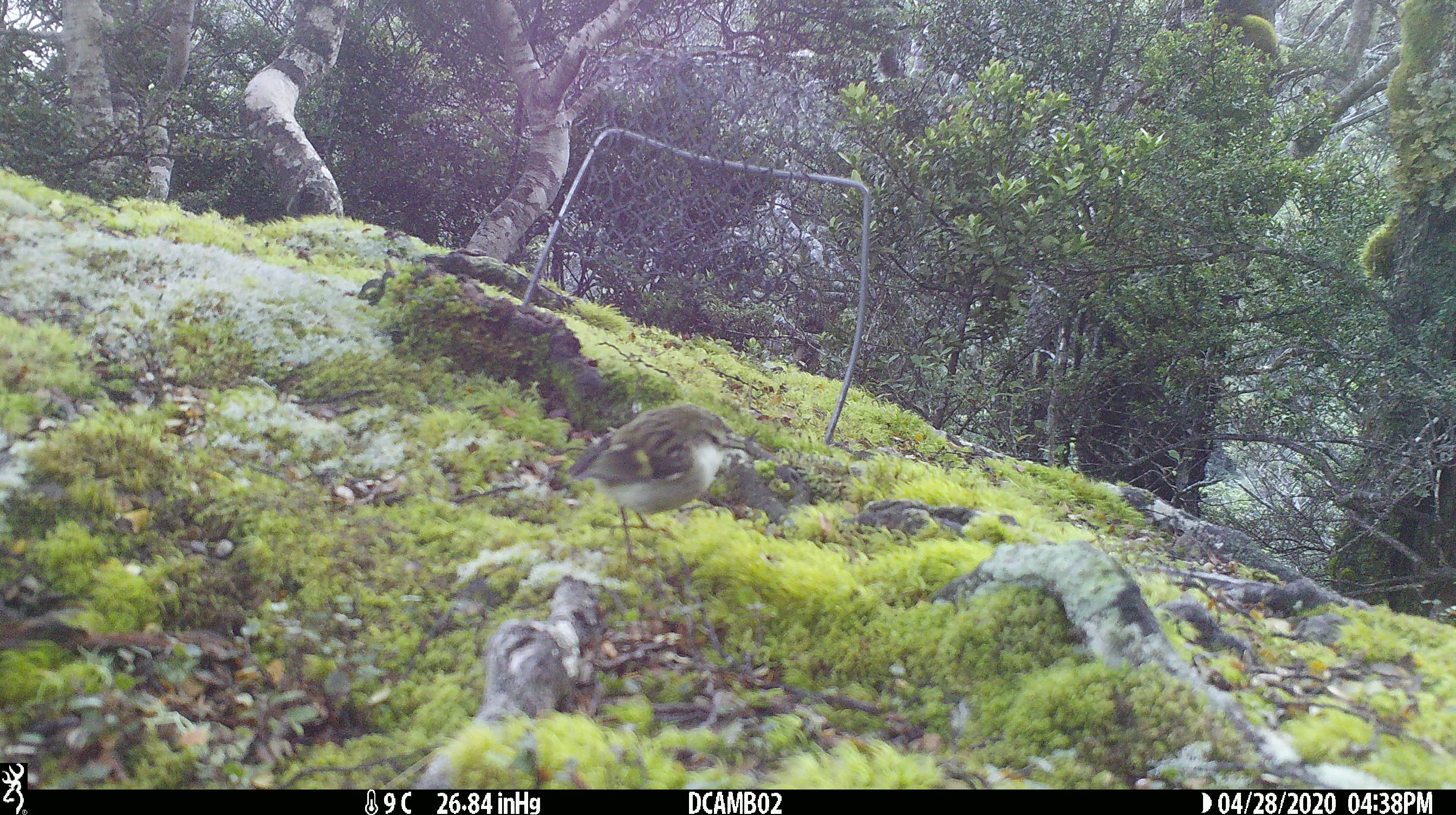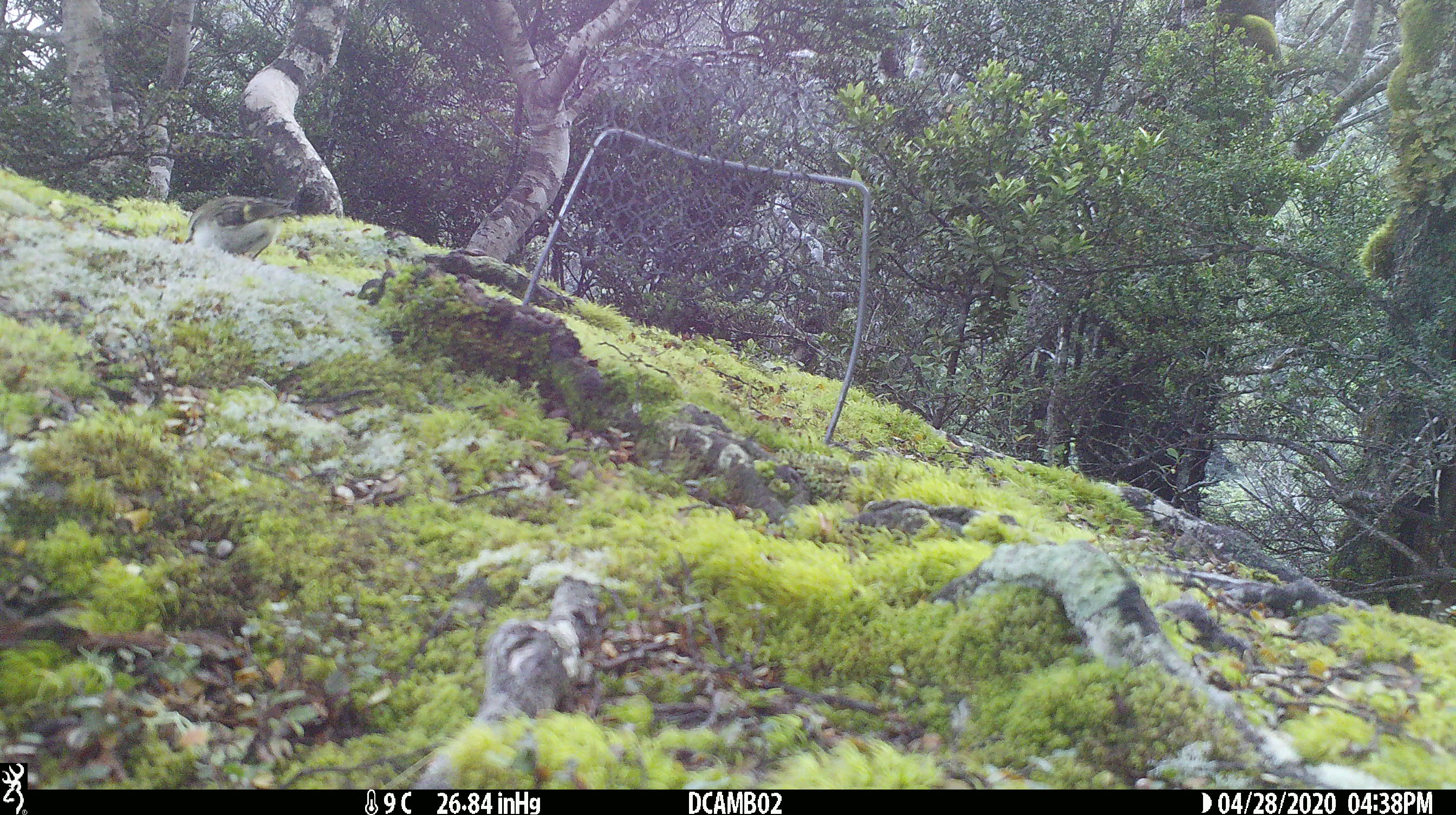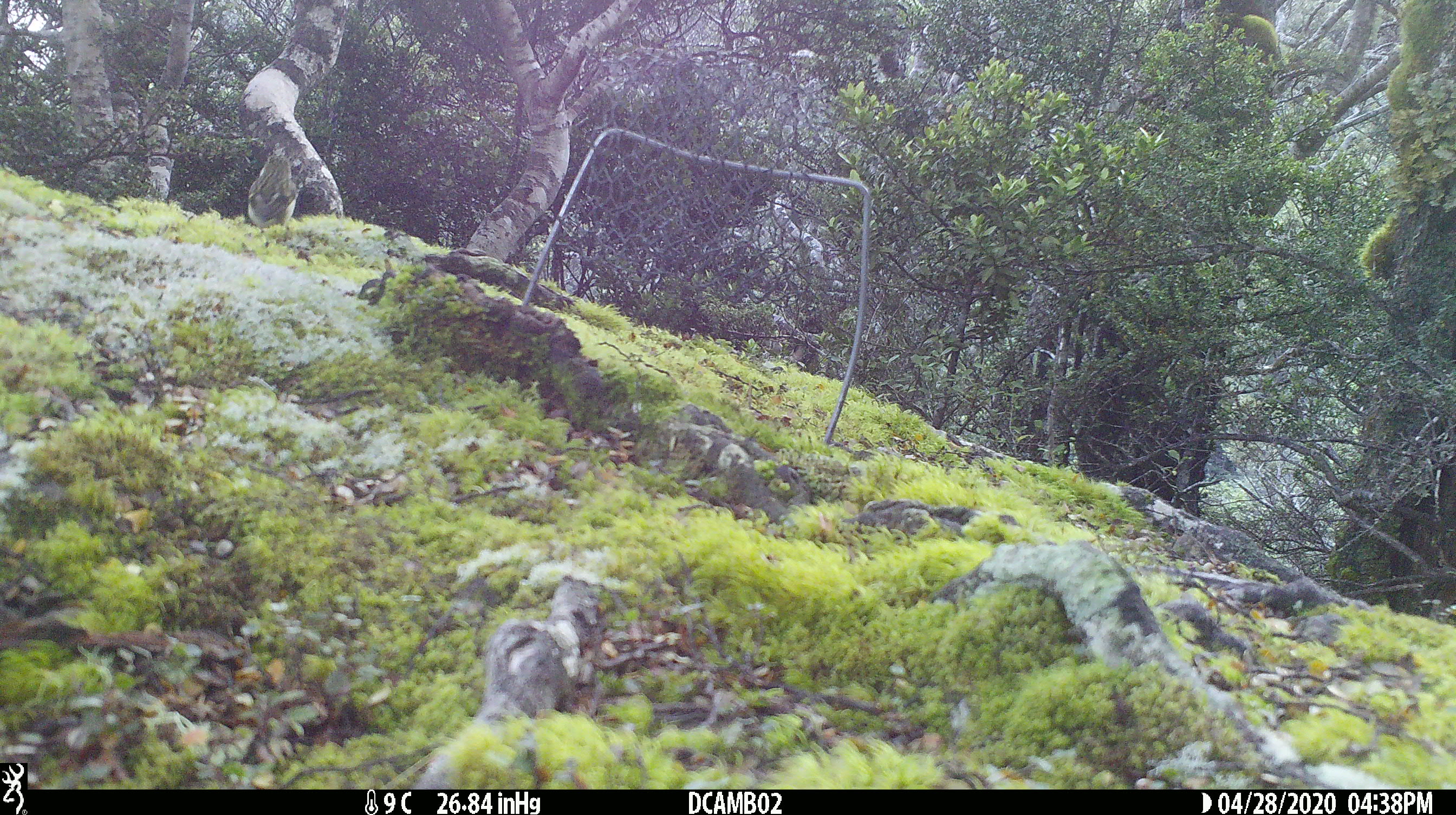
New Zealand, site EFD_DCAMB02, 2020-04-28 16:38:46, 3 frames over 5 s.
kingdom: Animalia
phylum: Chordata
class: Aves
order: Passeriformes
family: Acanthisittidae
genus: Acanthisitta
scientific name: Acanthisitta chloris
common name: rifleman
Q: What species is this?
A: Rifleman (Acanthisitta chloris).